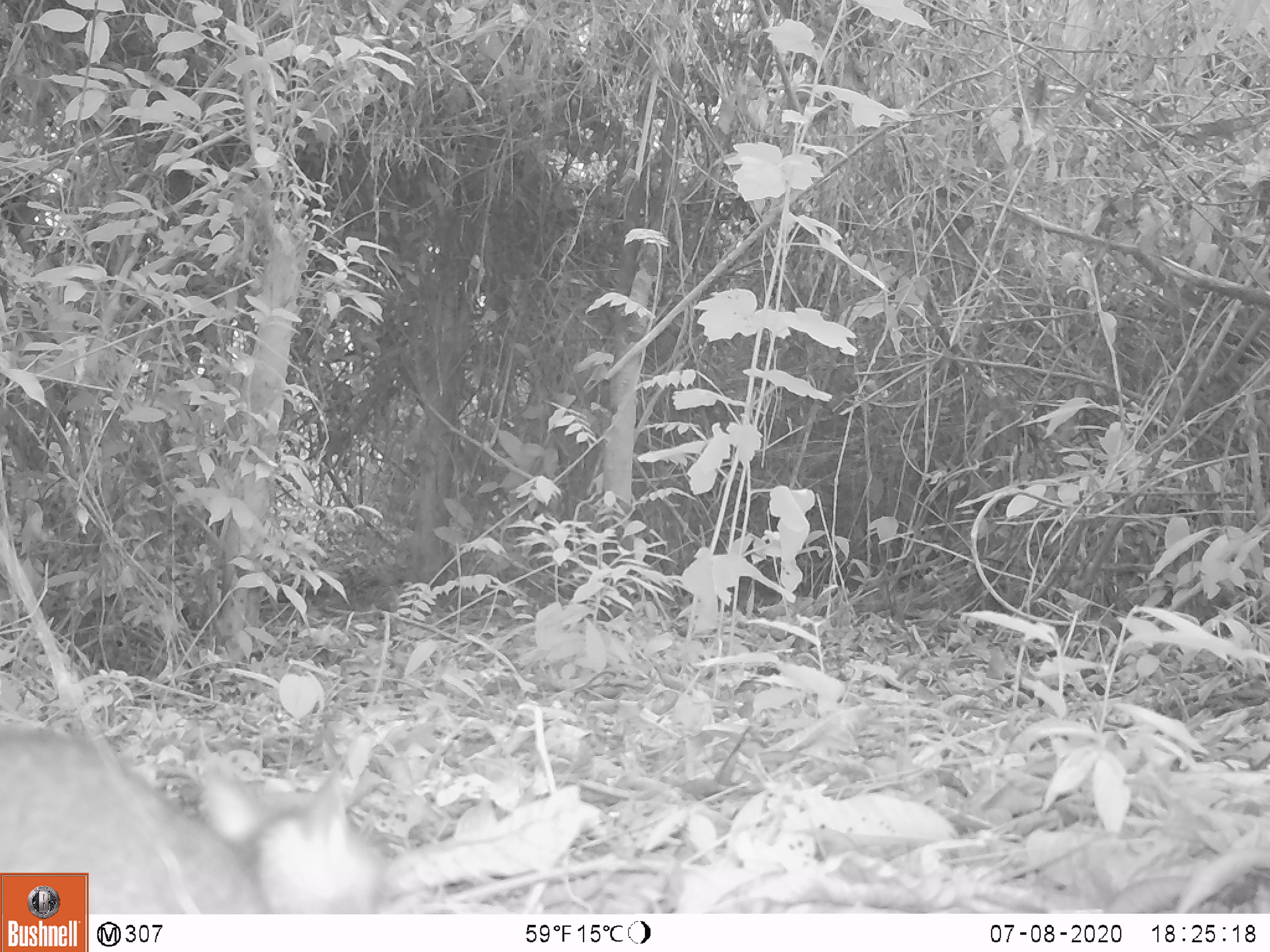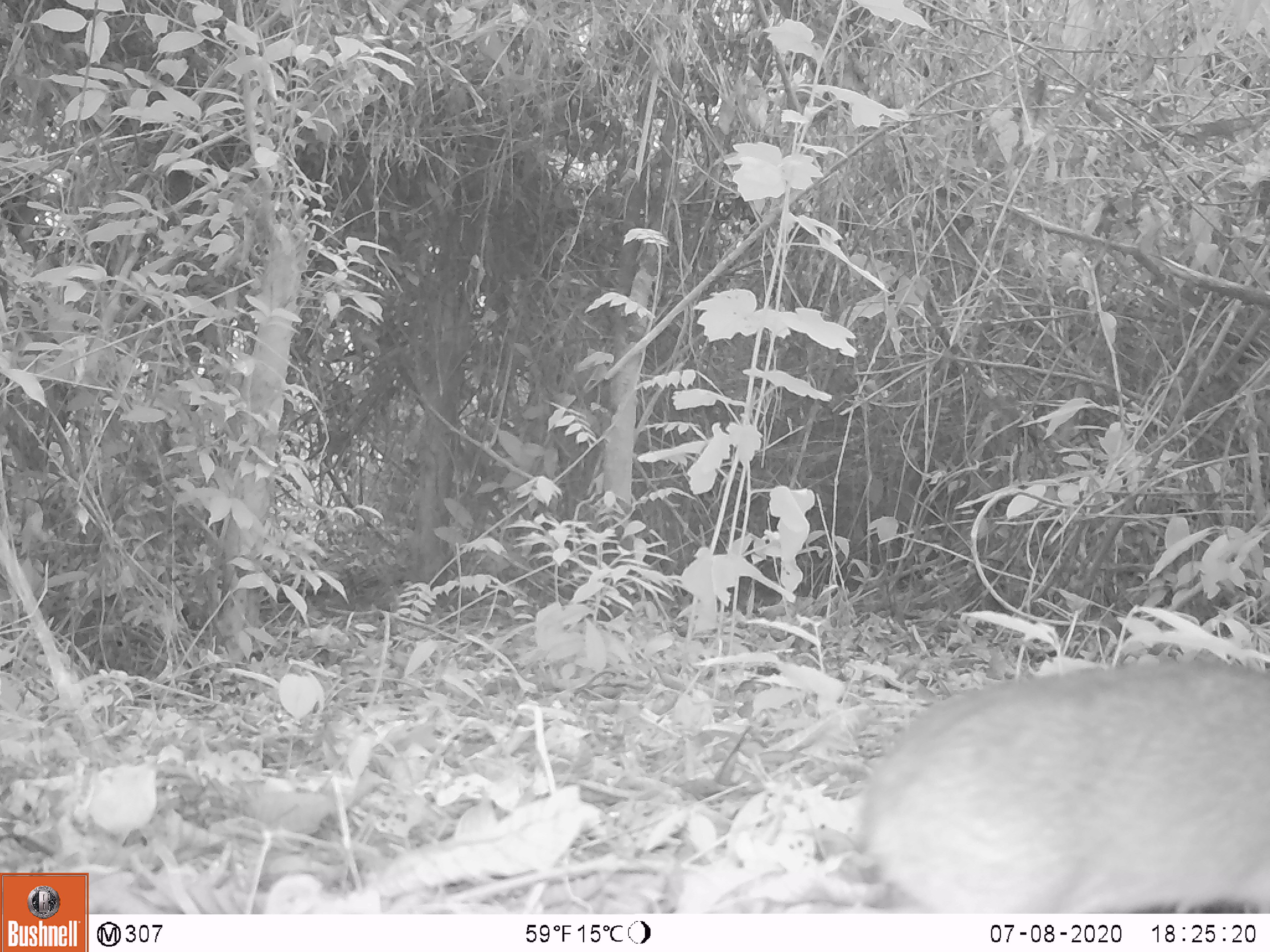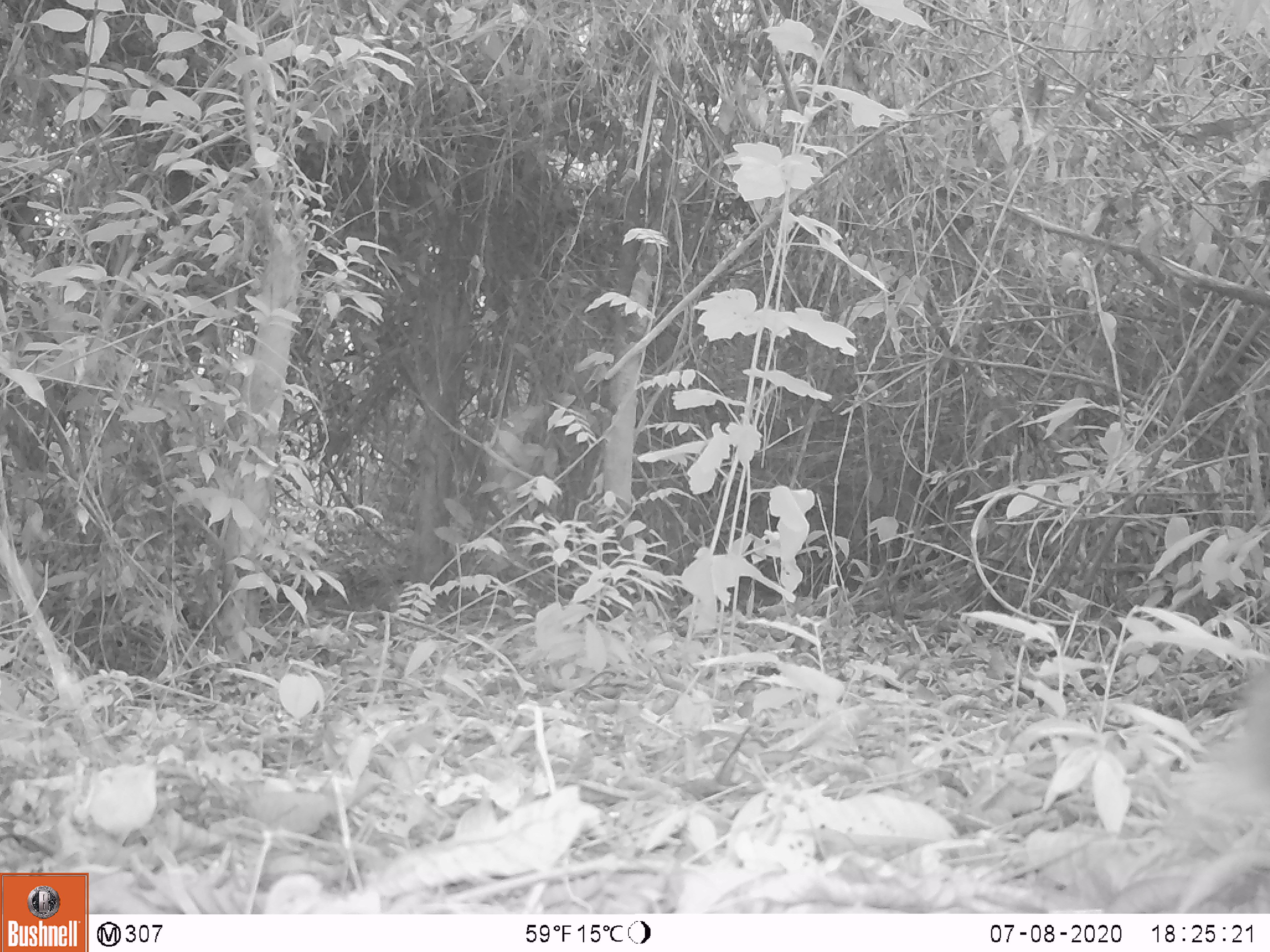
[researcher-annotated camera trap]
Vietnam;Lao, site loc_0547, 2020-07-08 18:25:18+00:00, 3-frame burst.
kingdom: Animalia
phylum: Chordata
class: Mammalia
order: Artiodactyla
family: Tragulidae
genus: Moschiola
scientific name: Moschiola meminna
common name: chevrotain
Chevrotain (Moschiola meminna). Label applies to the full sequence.